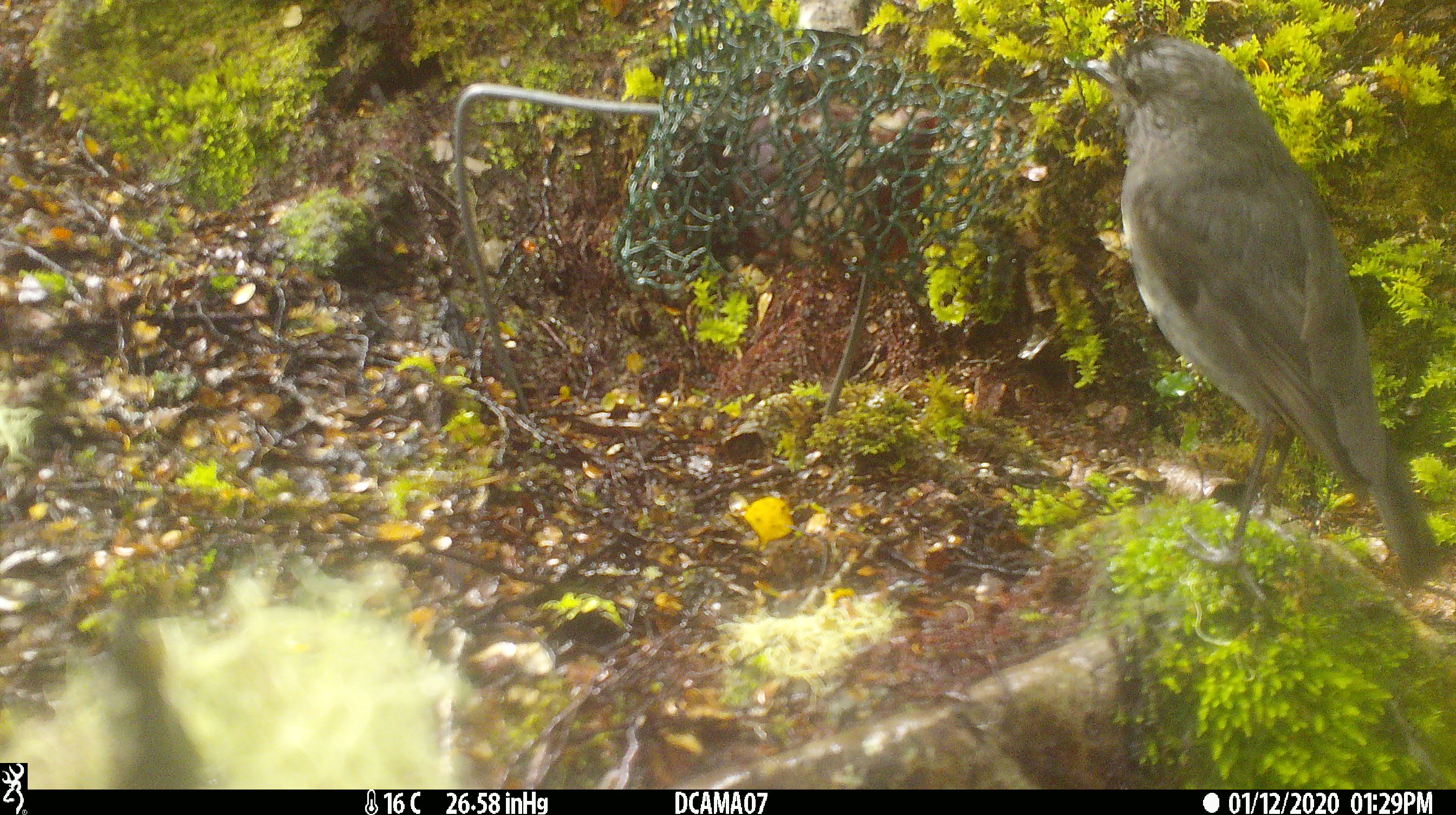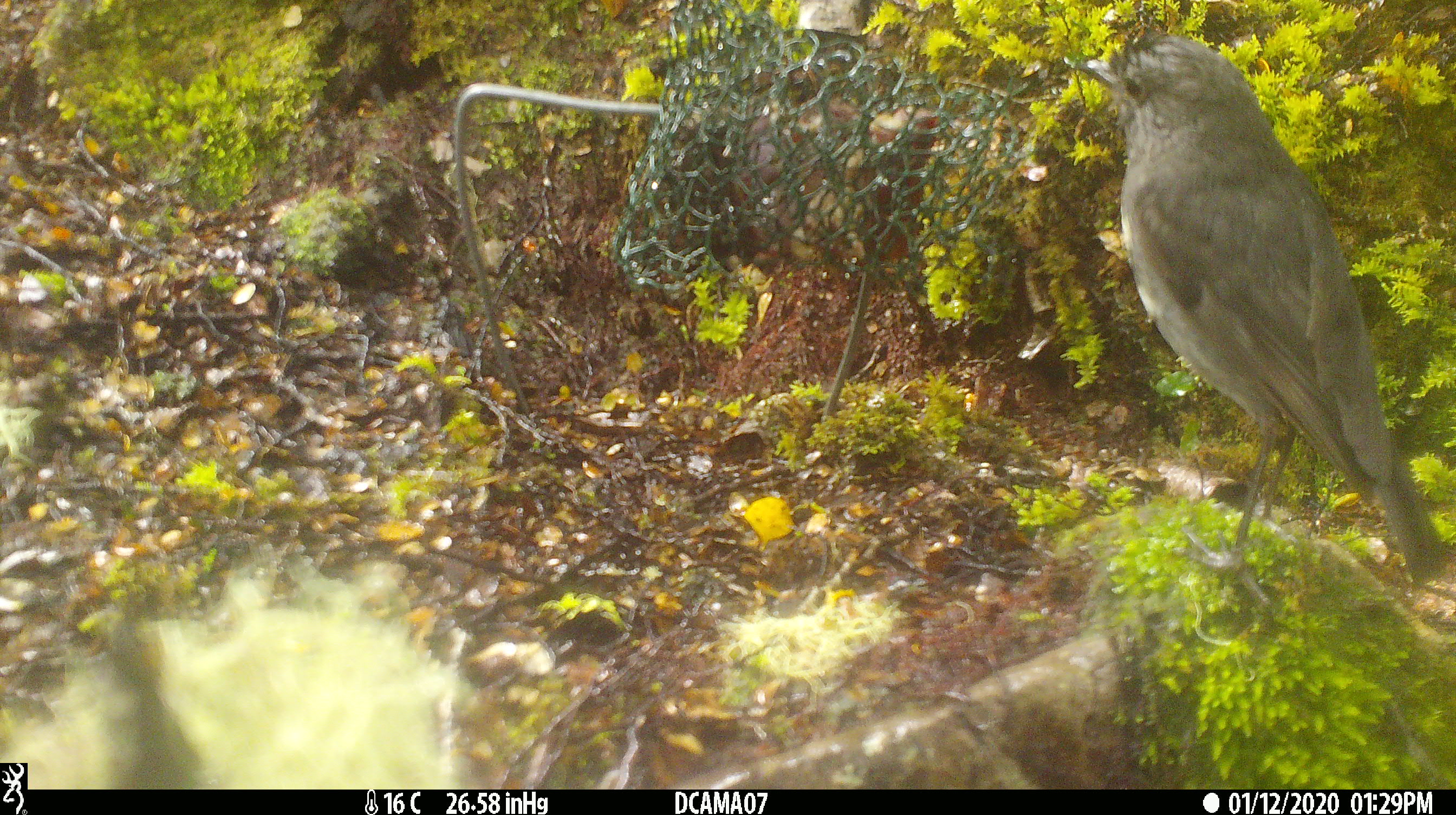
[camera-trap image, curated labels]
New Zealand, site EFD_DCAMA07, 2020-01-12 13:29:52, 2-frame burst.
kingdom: Animalia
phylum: Chordata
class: Aves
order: Passeriformes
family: Petroicidae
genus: Petroica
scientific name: Petroica australis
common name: new zealand robin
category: robin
Robin (new zealand robin) (Petroica australis).